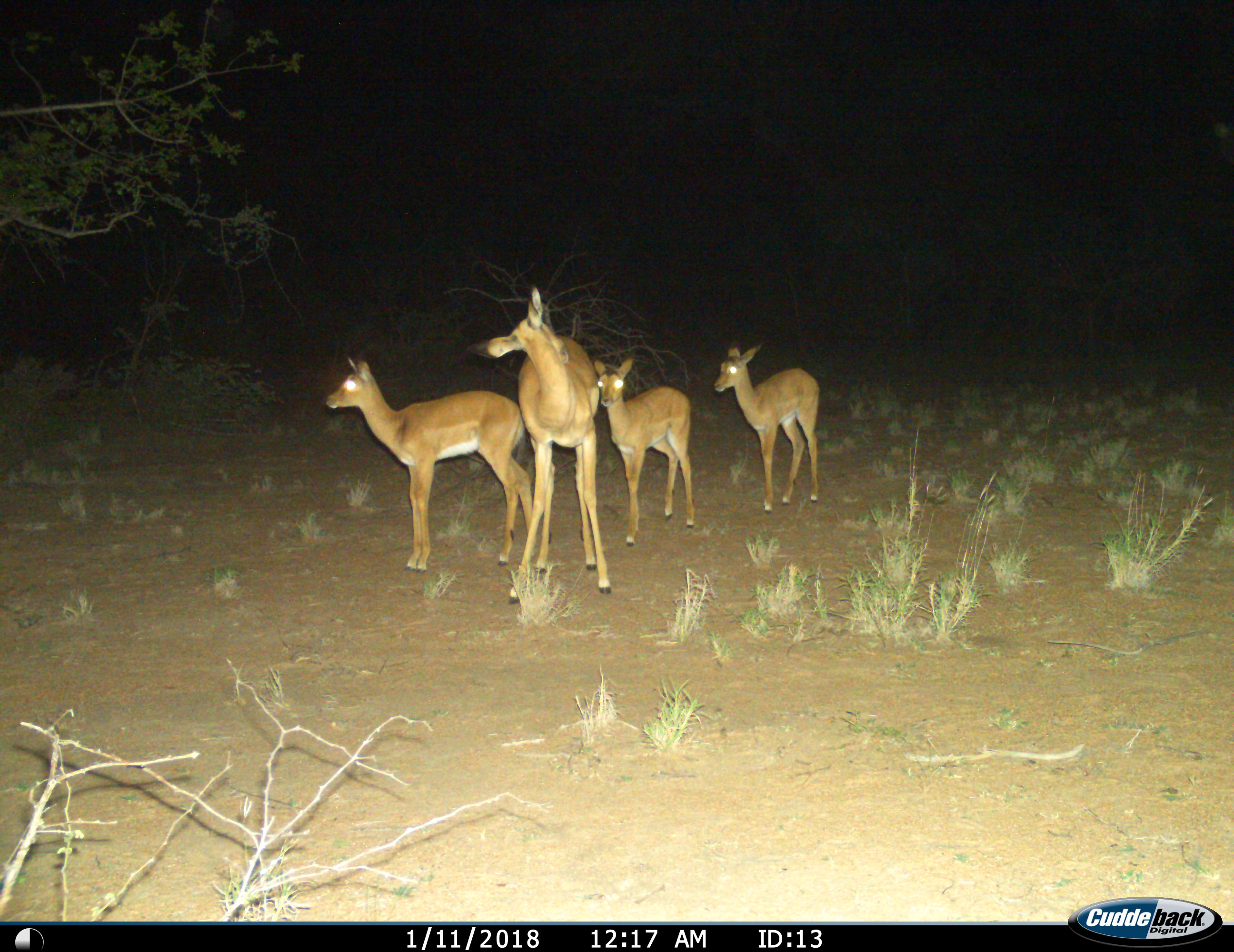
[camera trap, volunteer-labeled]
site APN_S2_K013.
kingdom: Animalia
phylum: Chordata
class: Mammalia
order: Artiodactyla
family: Bovidae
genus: Aepyceros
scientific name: Aepyceros melampus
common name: impala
Impala (Aepyceros melampus), count 4. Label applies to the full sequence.